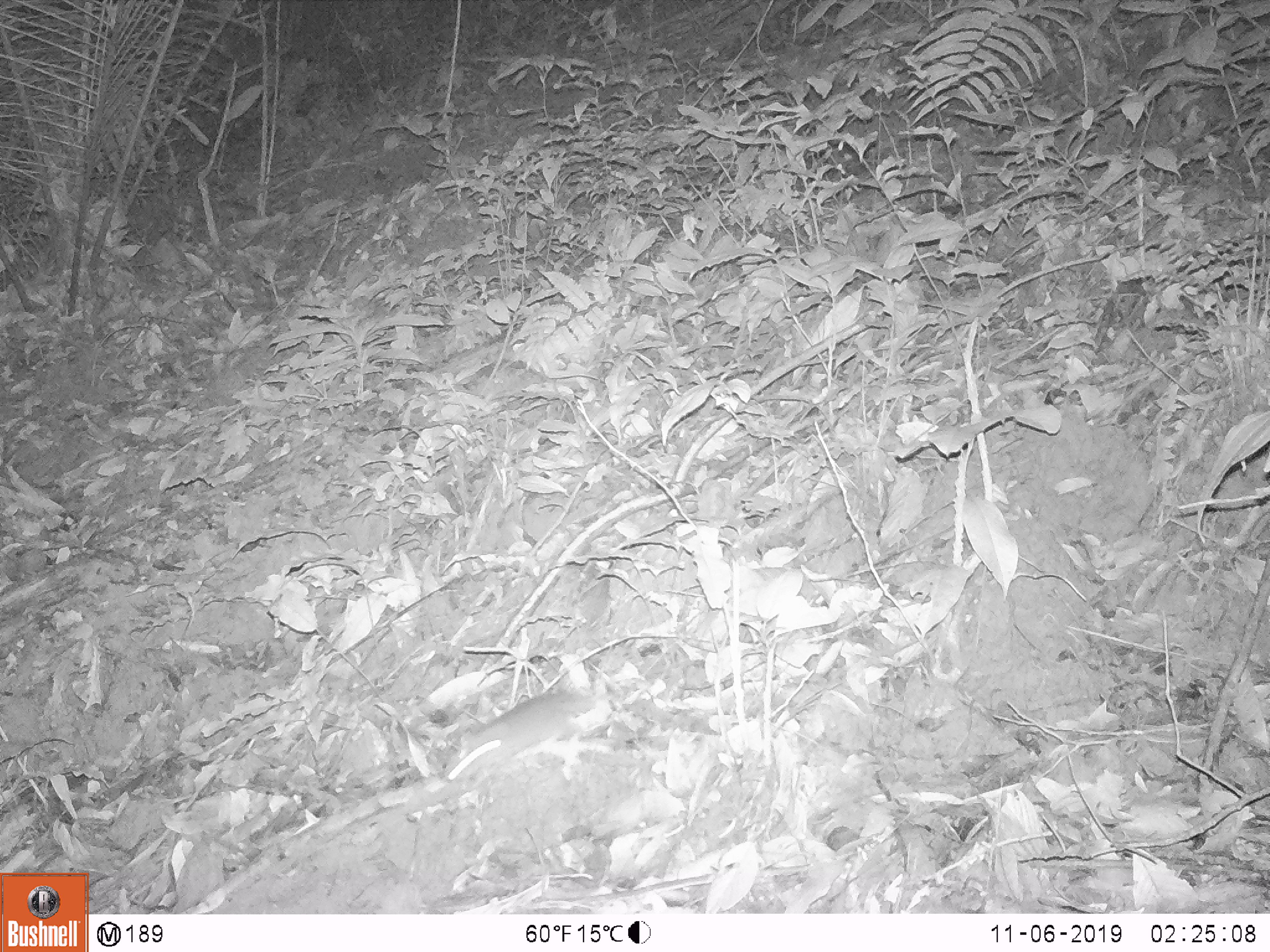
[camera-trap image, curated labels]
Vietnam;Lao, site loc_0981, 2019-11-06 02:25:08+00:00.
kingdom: Animalia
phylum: Chordata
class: Mammalia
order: Rodentia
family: Muridae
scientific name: Muridae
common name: old-world mice and rats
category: unidentified murid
Unidentified murid (old-world mice and rats) (Muridae). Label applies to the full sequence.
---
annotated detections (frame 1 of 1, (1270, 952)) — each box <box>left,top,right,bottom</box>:
unidentified murid: <box>444,687,597,790</box>